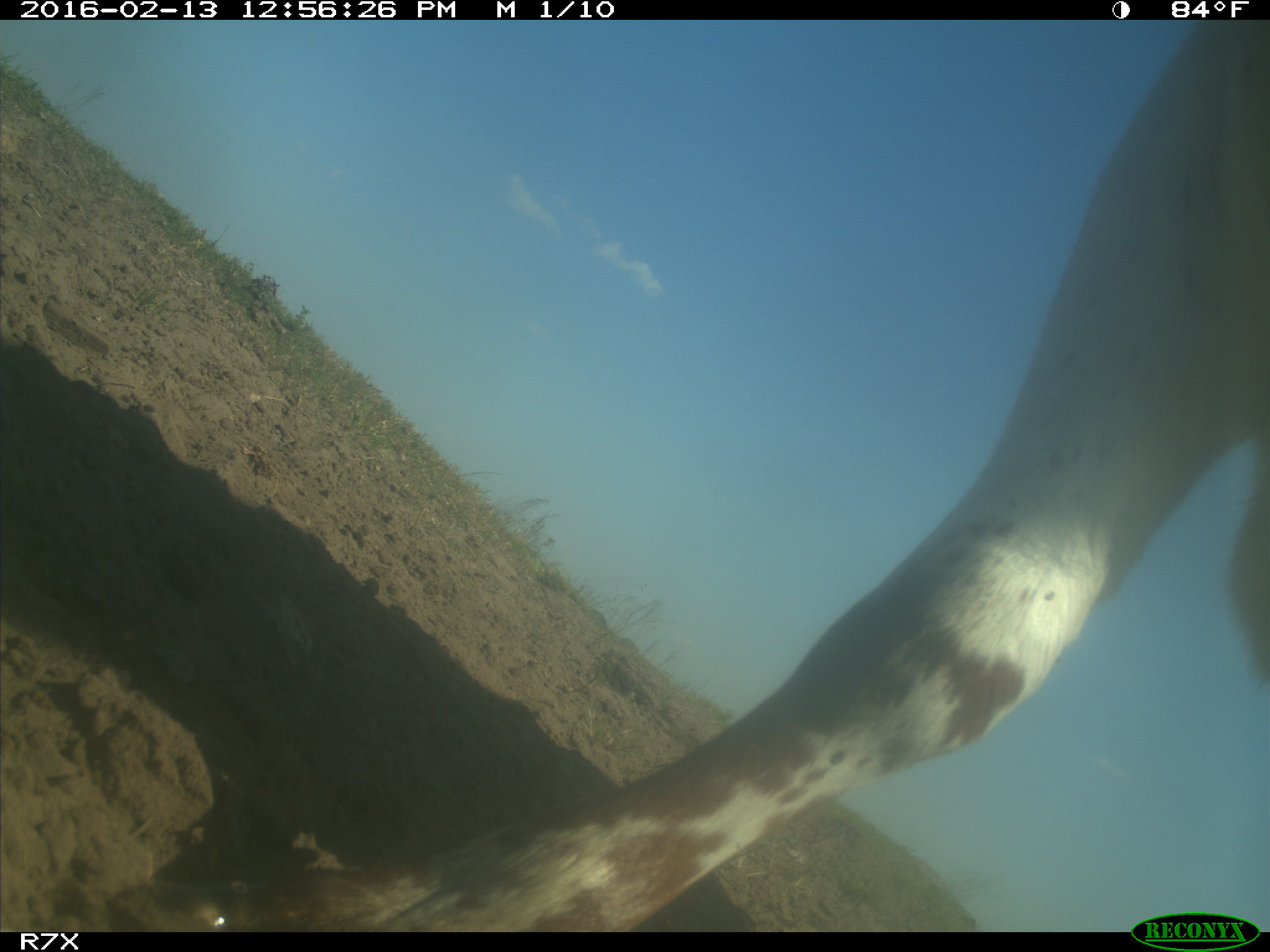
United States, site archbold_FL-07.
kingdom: Animalia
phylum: Chordata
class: Mammalia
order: Artiodactyla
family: Bovidae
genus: Bos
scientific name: Bos taurus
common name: domestic cow